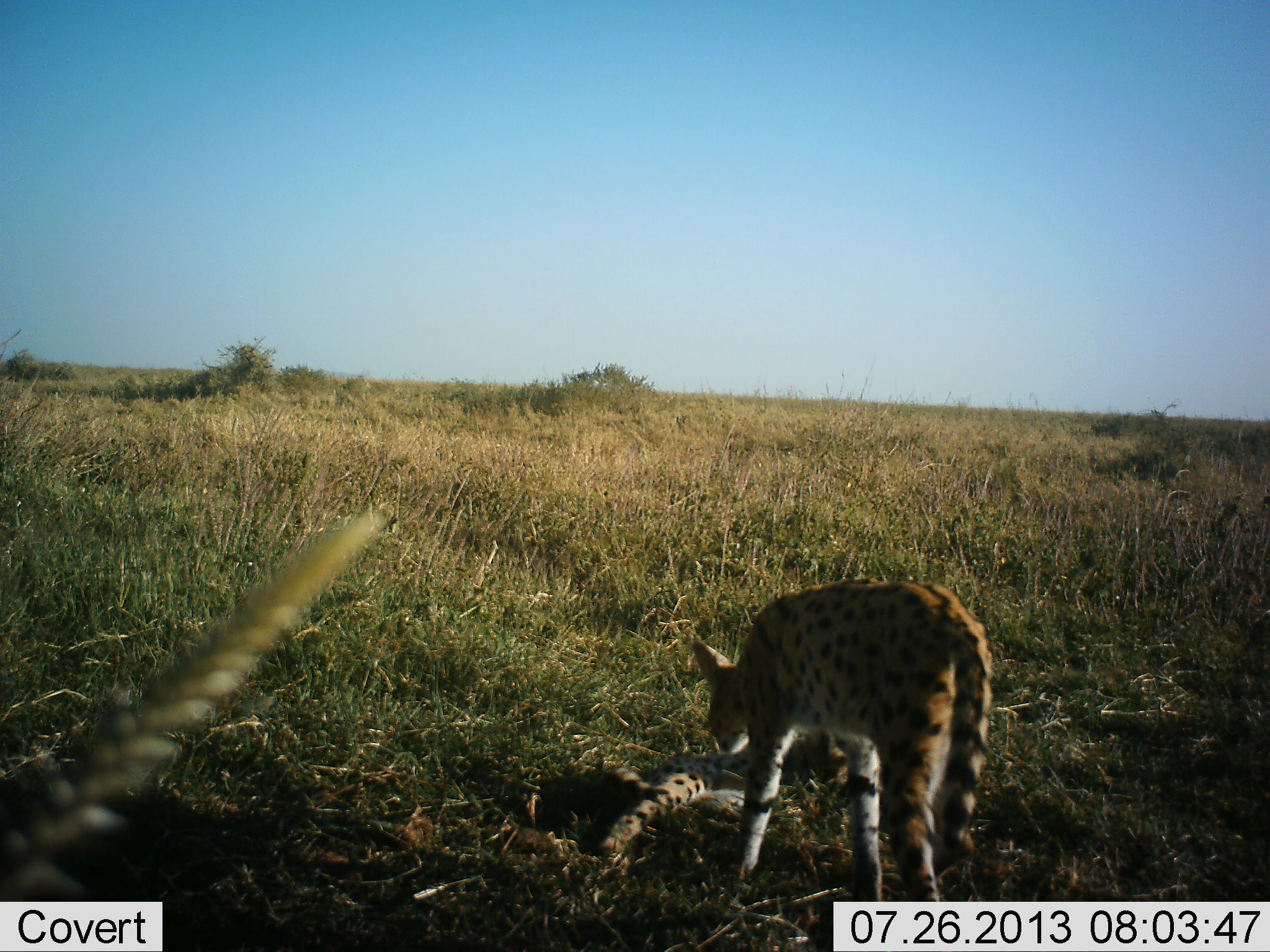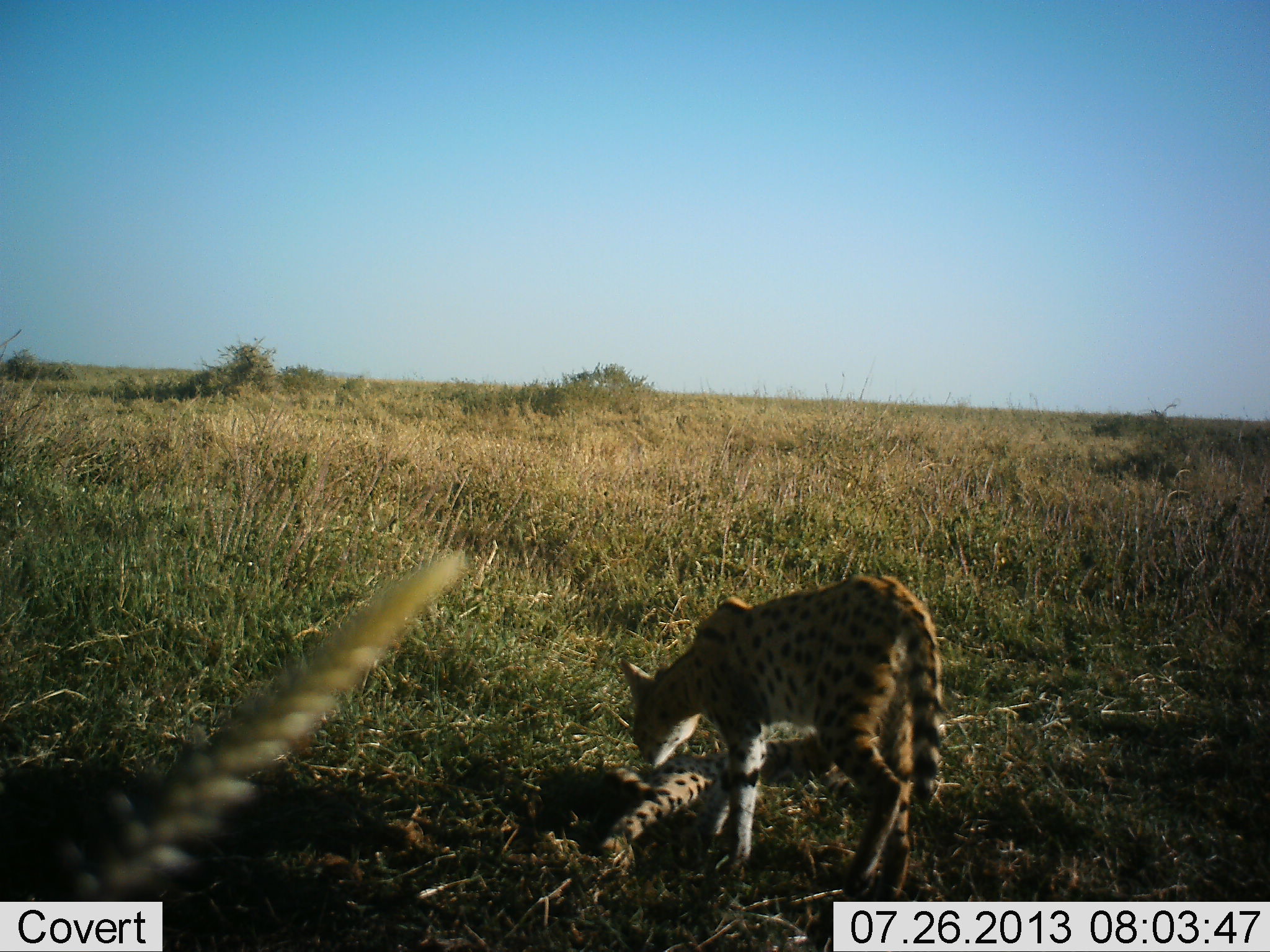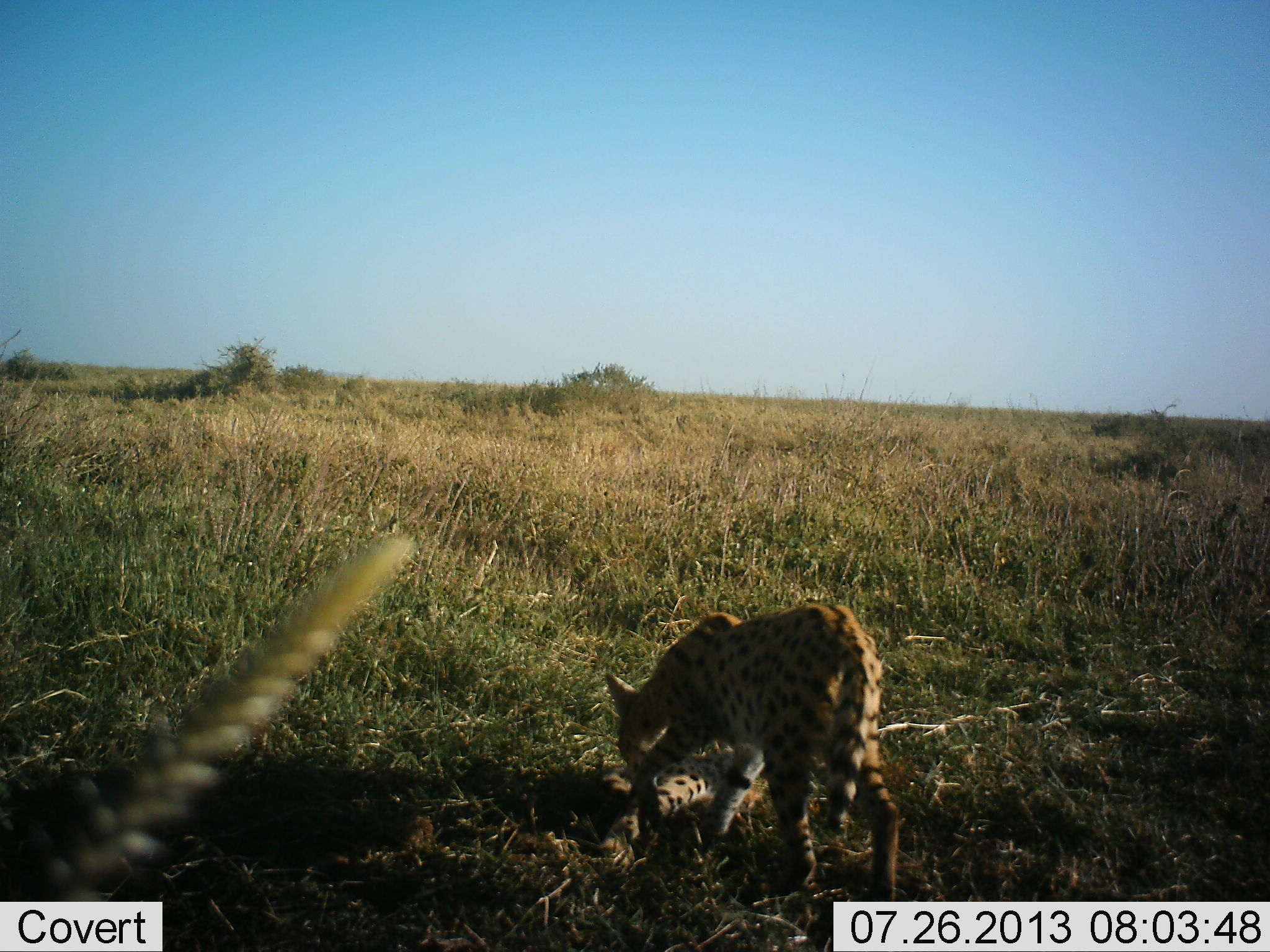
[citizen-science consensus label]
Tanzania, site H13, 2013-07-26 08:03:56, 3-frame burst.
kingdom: Animalia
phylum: Chordata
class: Mammalia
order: Carnivora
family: Felidae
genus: Leptailurus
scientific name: Leptailurus serval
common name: serval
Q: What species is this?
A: Serval (Leptailurus serval).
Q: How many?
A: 2.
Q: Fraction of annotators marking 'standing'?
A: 30%.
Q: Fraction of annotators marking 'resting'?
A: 48%.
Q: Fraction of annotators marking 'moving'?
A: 41%.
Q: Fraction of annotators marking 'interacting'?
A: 48%.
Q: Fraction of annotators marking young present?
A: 7%.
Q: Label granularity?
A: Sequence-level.